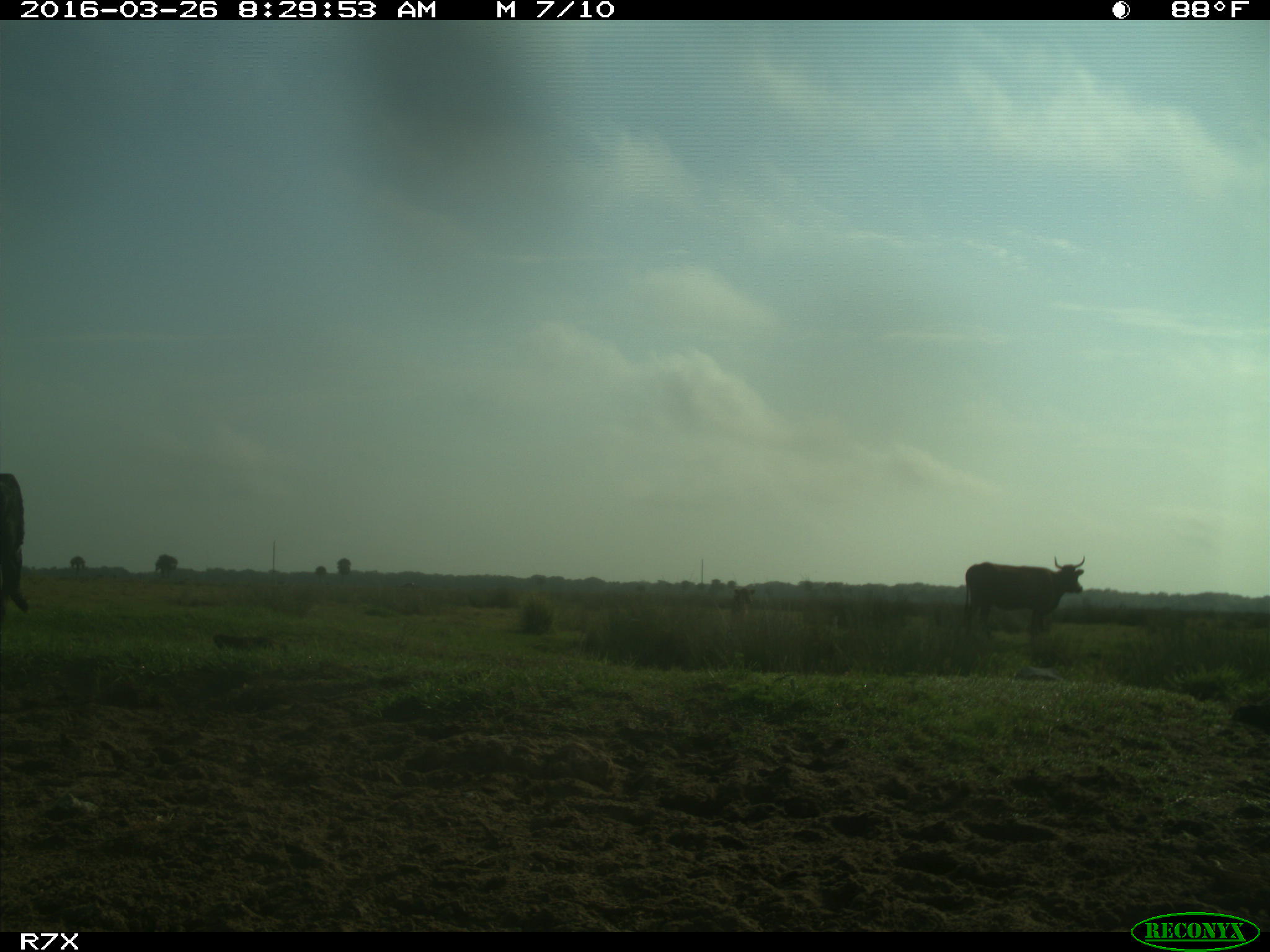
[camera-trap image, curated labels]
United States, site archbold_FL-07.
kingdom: Animalia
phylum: Chordata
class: Mammalia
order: Artiodactyla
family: Bovidae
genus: Bos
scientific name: Bos taurus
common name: domestic cow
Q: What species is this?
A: Bos taurus (domestic cow).